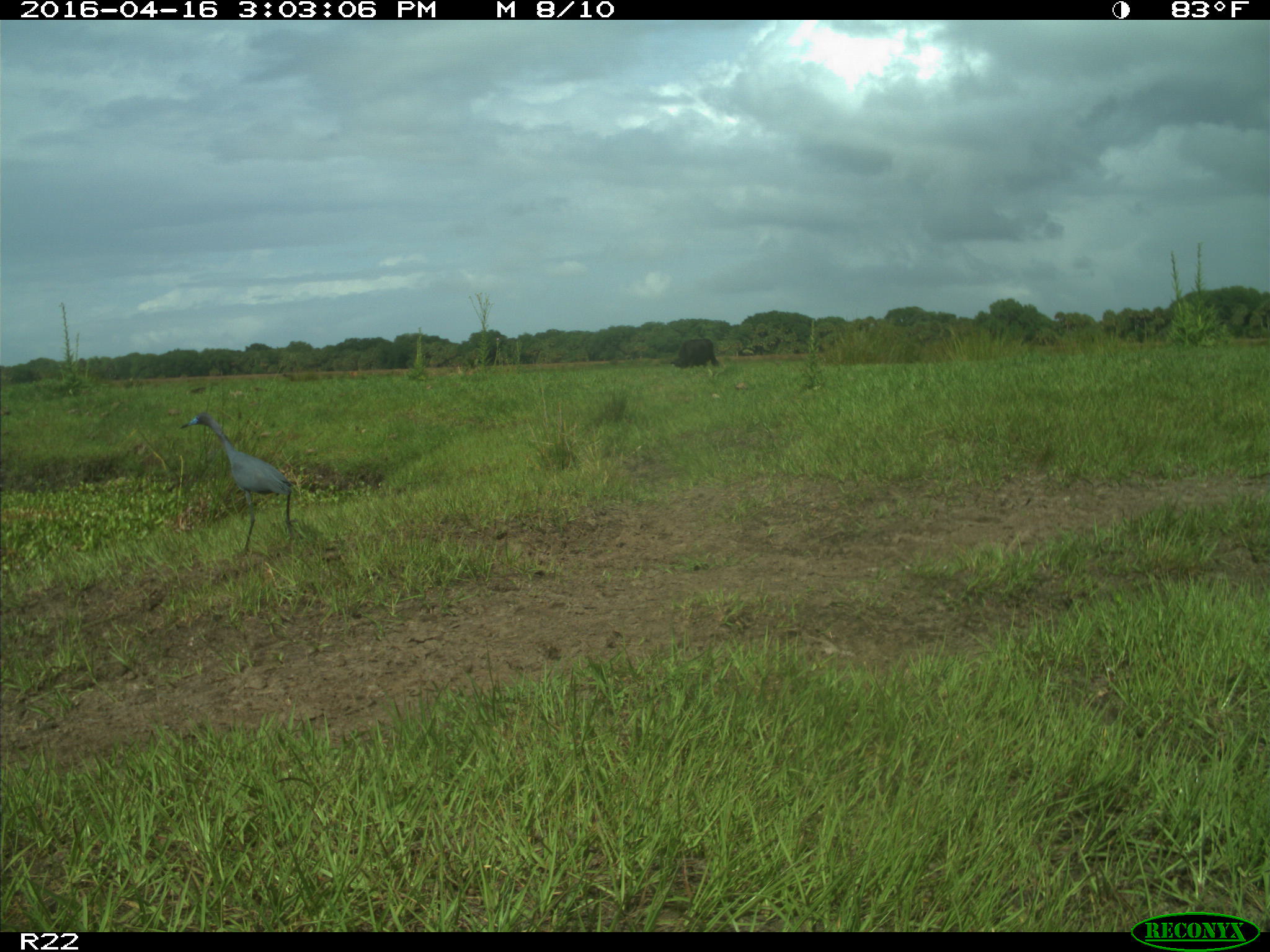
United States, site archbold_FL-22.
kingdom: Animalia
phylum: Chordata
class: Aves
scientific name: Aves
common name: birds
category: unidentified bird